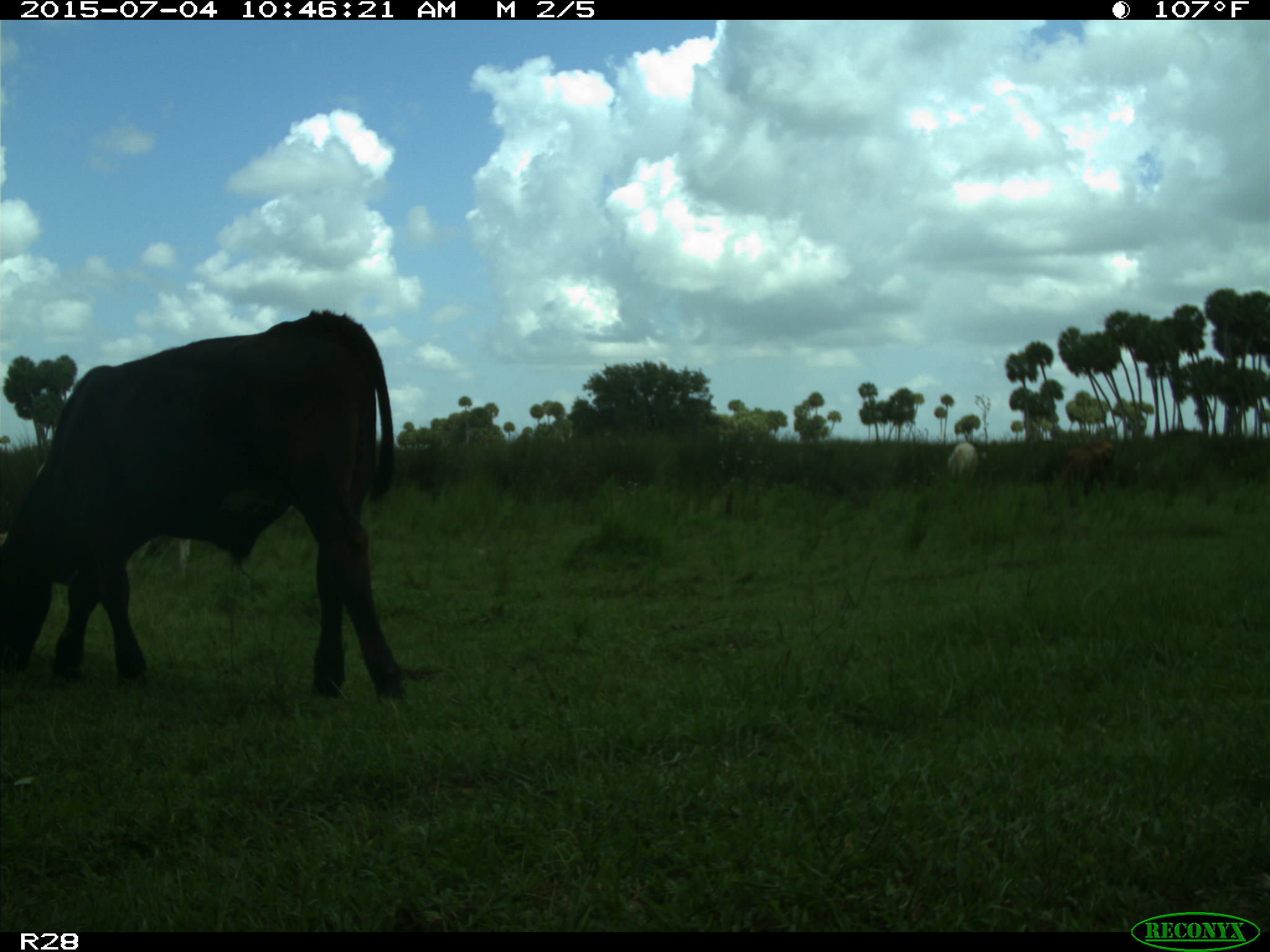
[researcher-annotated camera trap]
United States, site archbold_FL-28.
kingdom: Animalia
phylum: Chordata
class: Mammalia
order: Artiodactyla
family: Bovidae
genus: Bos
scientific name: Bos taurus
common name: domestic cow